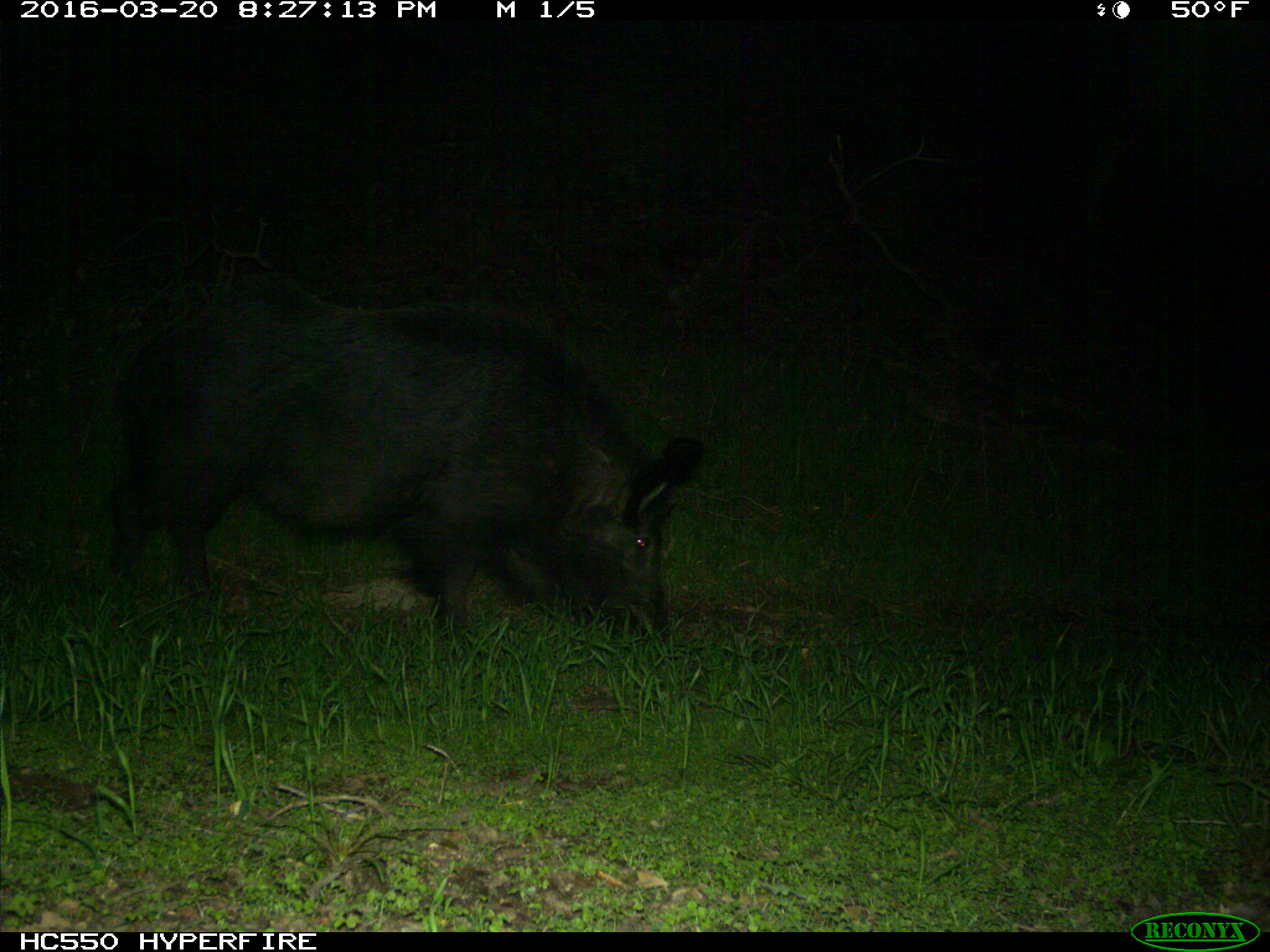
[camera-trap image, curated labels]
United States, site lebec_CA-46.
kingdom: Animalia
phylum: Chordata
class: Mammalia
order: Artiodactyla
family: Suidae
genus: Sus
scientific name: Sus scrofa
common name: wild boar